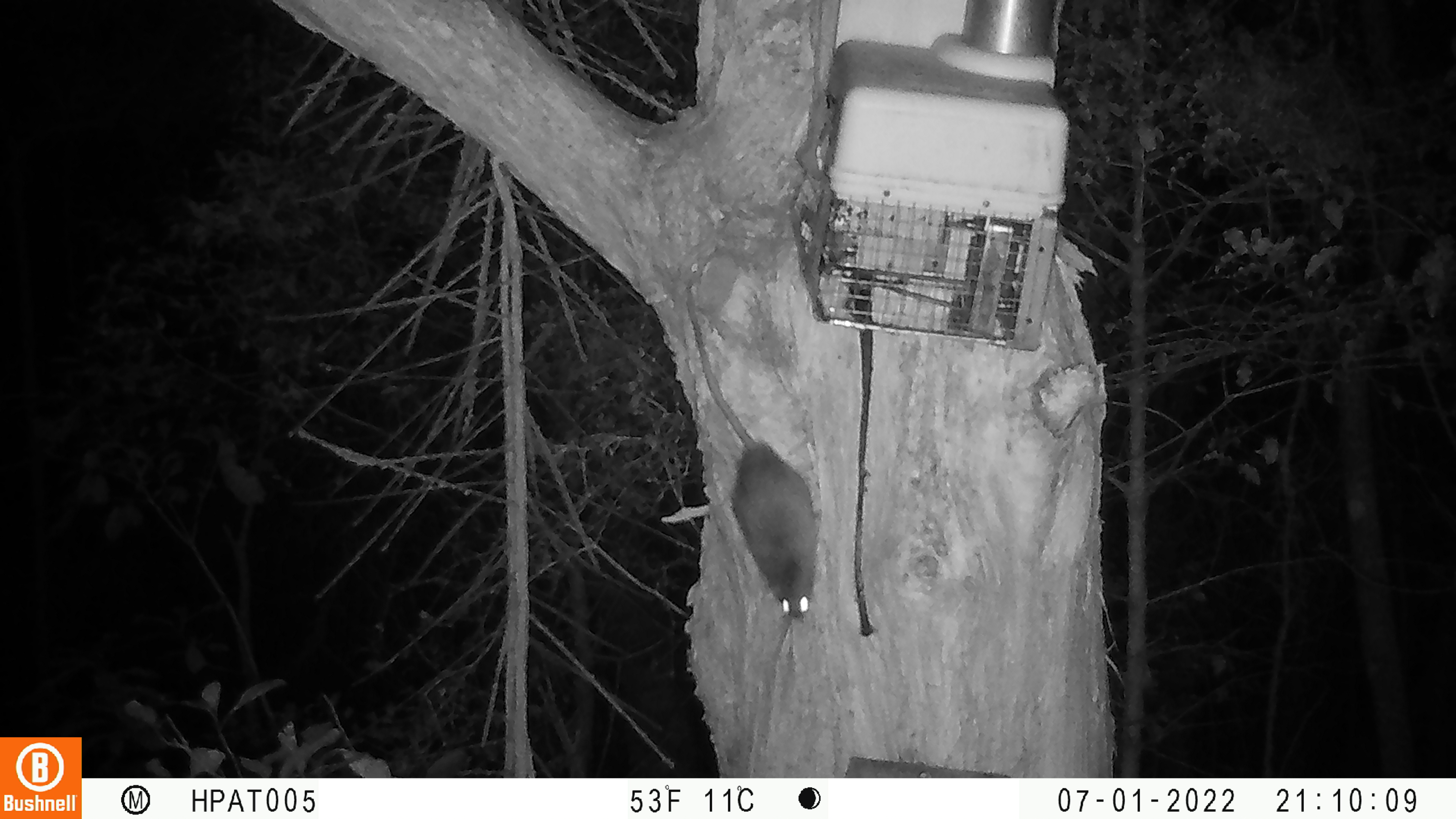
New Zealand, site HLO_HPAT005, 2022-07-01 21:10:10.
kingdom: Animalia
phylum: Chordata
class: Mammalia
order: Rodentia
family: Muridae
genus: Rattus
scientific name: Rattus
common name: rat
Rat (Rattus).